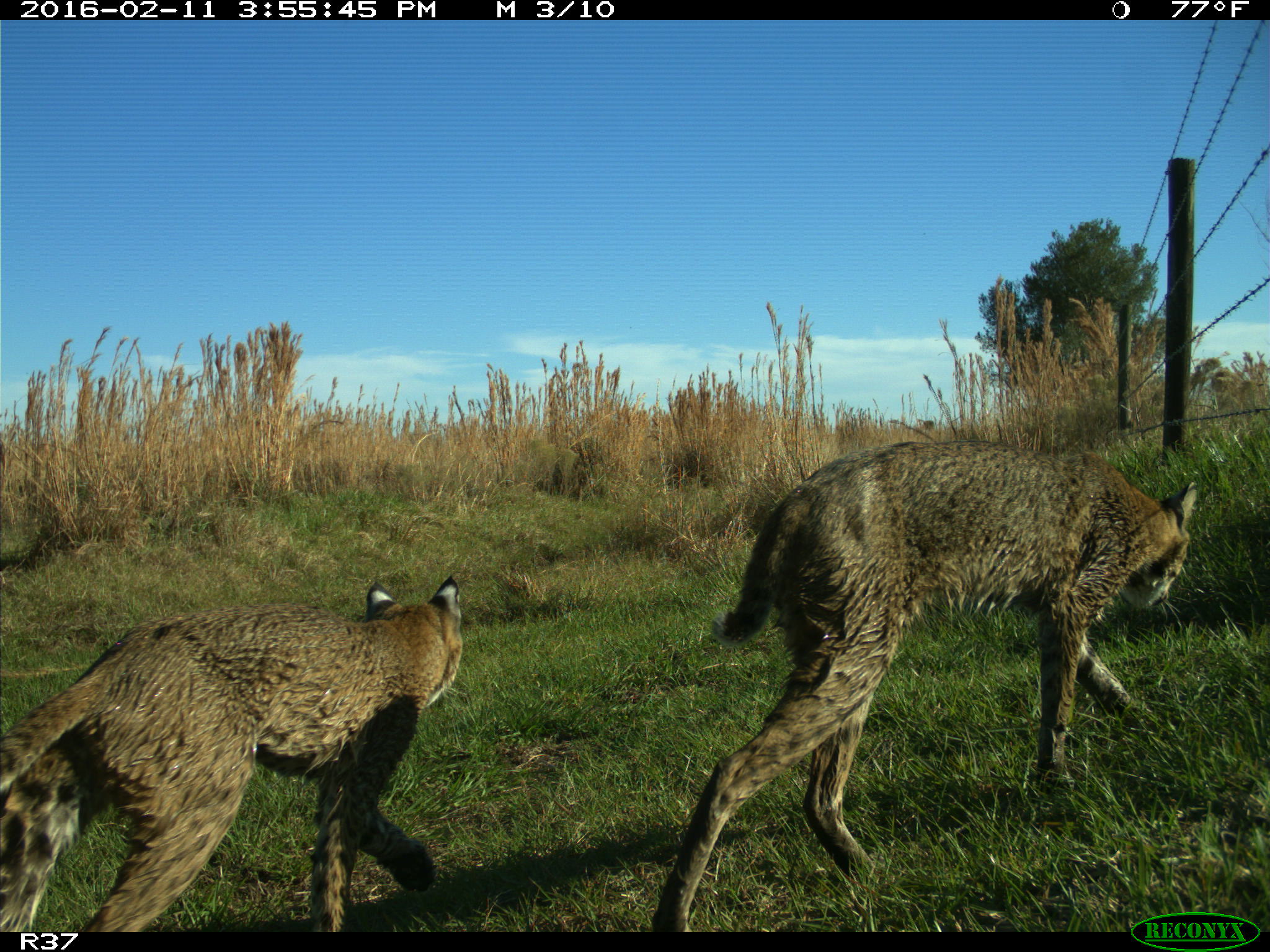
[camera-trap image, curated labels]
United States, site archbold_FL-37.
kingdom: Animalia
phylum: Chordata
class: Mammalia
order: Carnivora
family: Felidae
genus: Lynx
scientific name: Lynx rufus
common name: bobcat